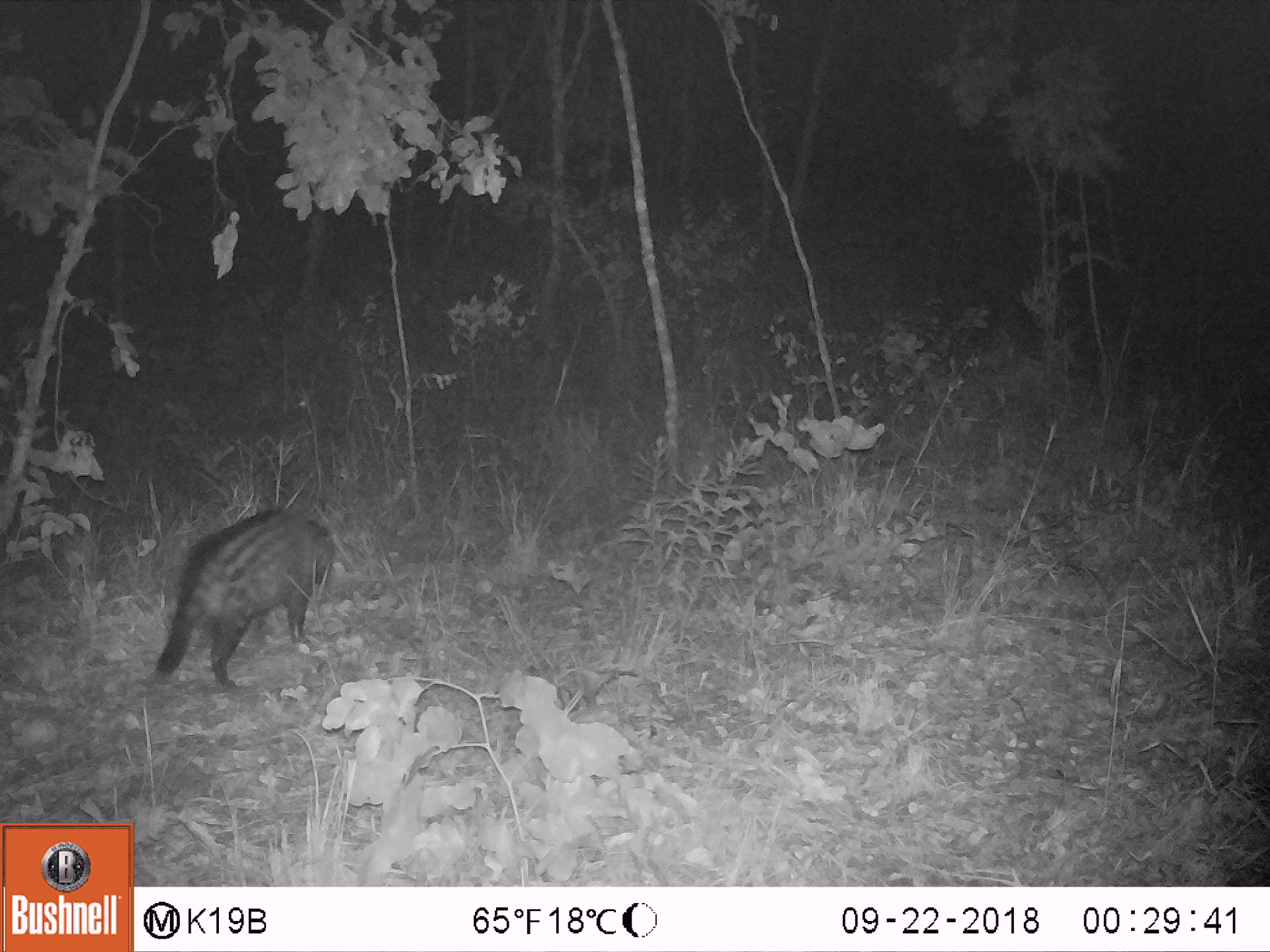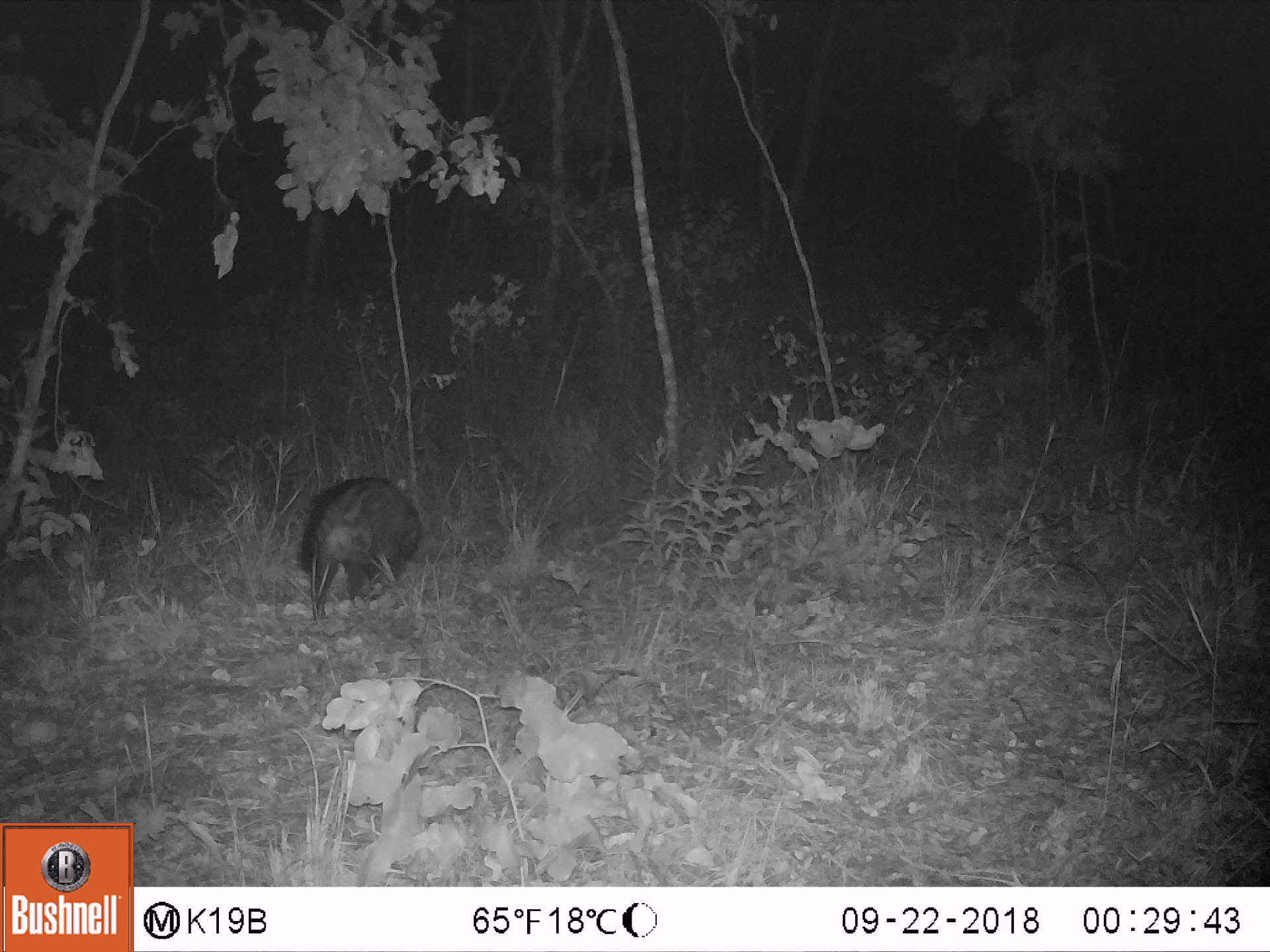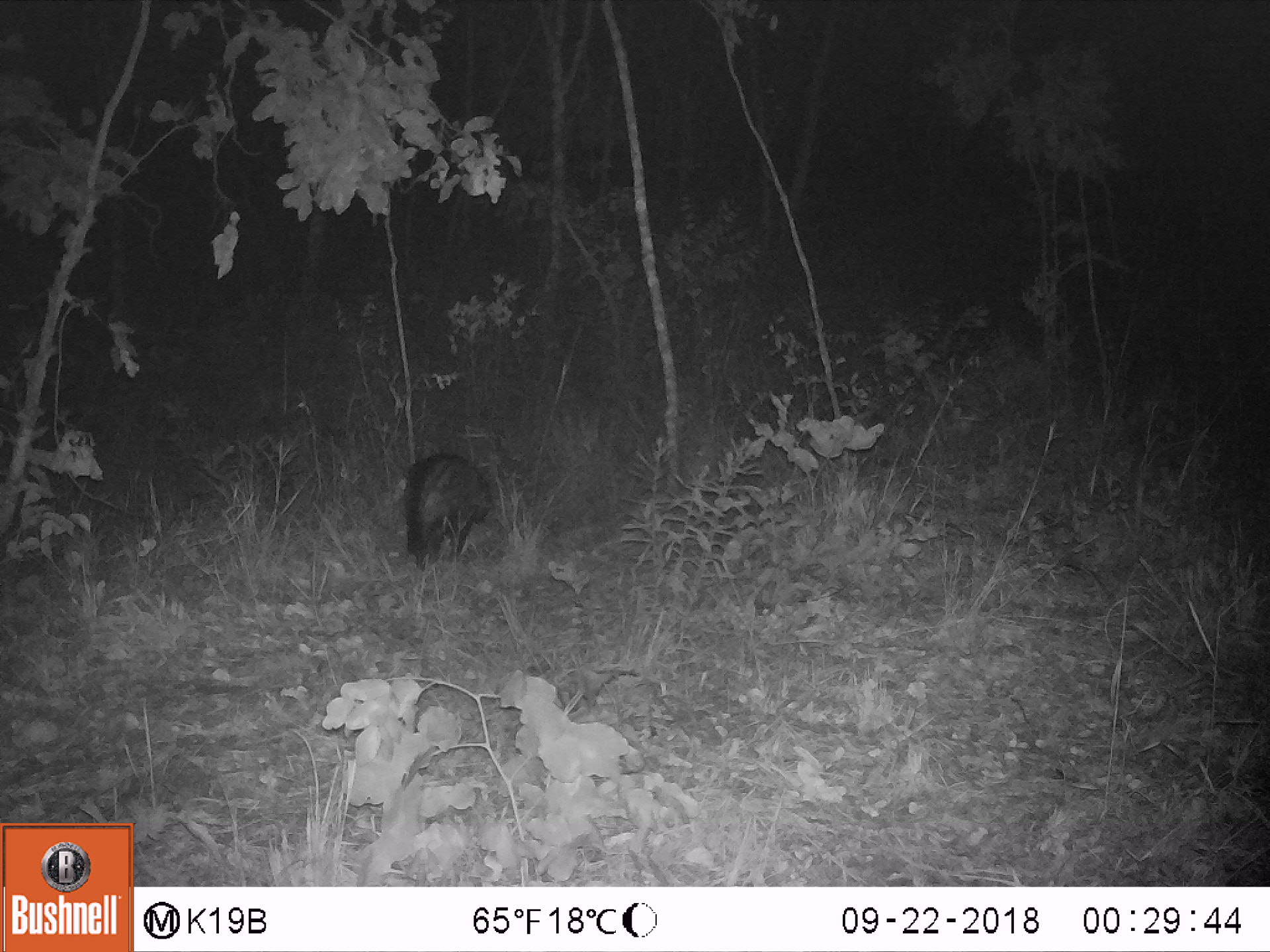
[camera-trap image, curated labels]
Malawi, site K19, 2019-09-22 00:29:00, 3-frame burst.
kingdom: Animalia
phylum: Chordata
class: Mammalia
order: Carnivora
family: Viverridae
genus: Civettictis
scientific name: Civettictis civetta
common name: african civet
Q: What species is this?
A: African civet (Civettictis civetta).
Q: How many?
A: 1.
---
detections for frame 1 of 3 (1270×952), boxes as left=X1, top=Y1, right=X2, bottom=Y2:
african civet: left=150, top=510, right=337, bottom=694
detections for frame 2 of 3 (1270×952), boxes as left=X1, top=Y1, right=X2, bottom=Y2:
african civet: left=289, top=469, right=426, bottom=622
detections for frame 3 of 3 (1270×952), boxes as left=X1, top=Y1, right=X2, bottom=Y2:
african civet: left=400, top=450, right=500, bottom=572